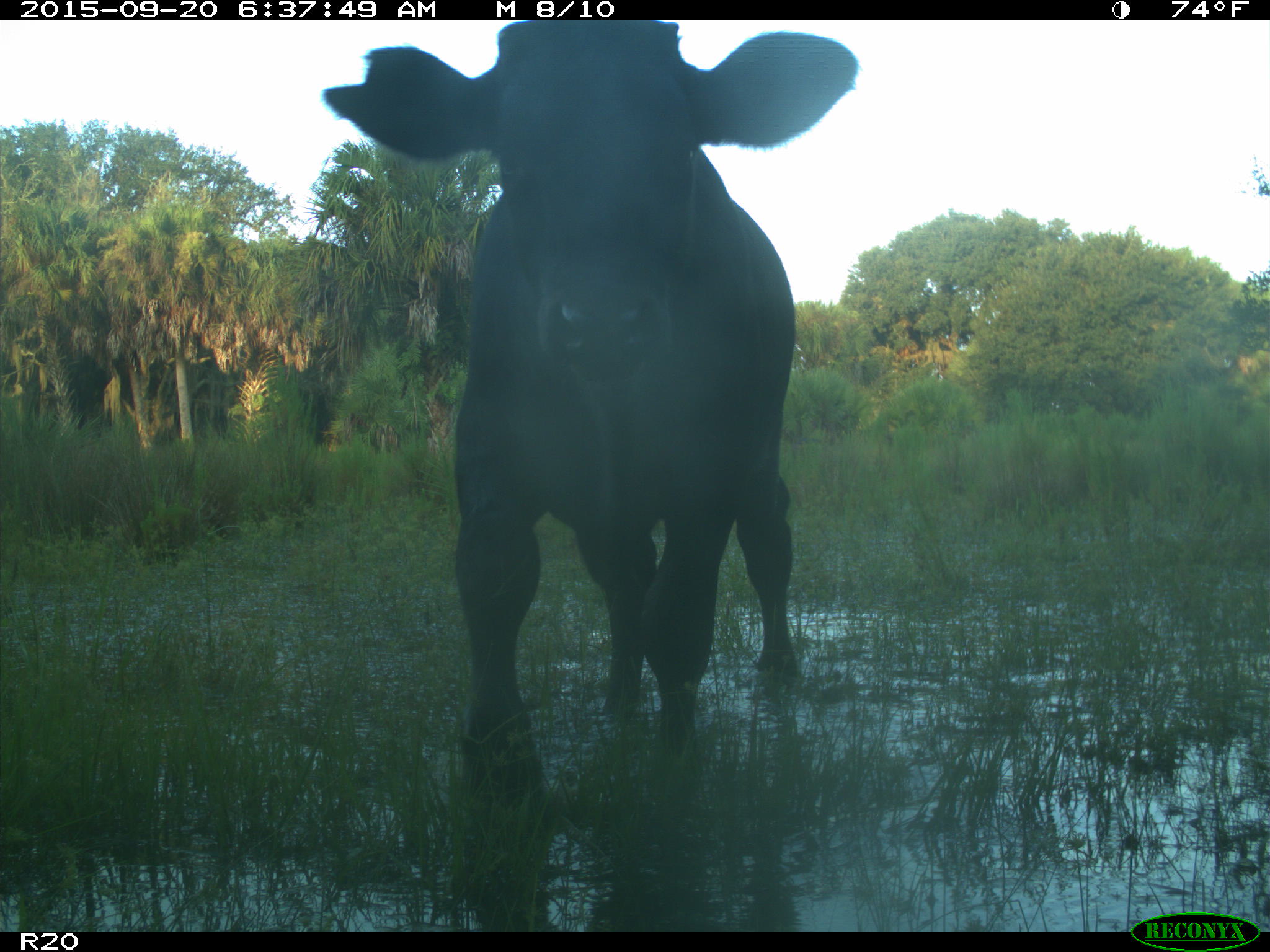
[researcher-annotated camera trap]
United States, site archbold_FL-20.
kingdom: Animalia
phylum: Chordata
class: Mammalia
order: Artiodactyla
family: Bovidae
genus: Bos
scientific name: Bos taurus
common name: domestic cow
Bos taurus (domestic cow).